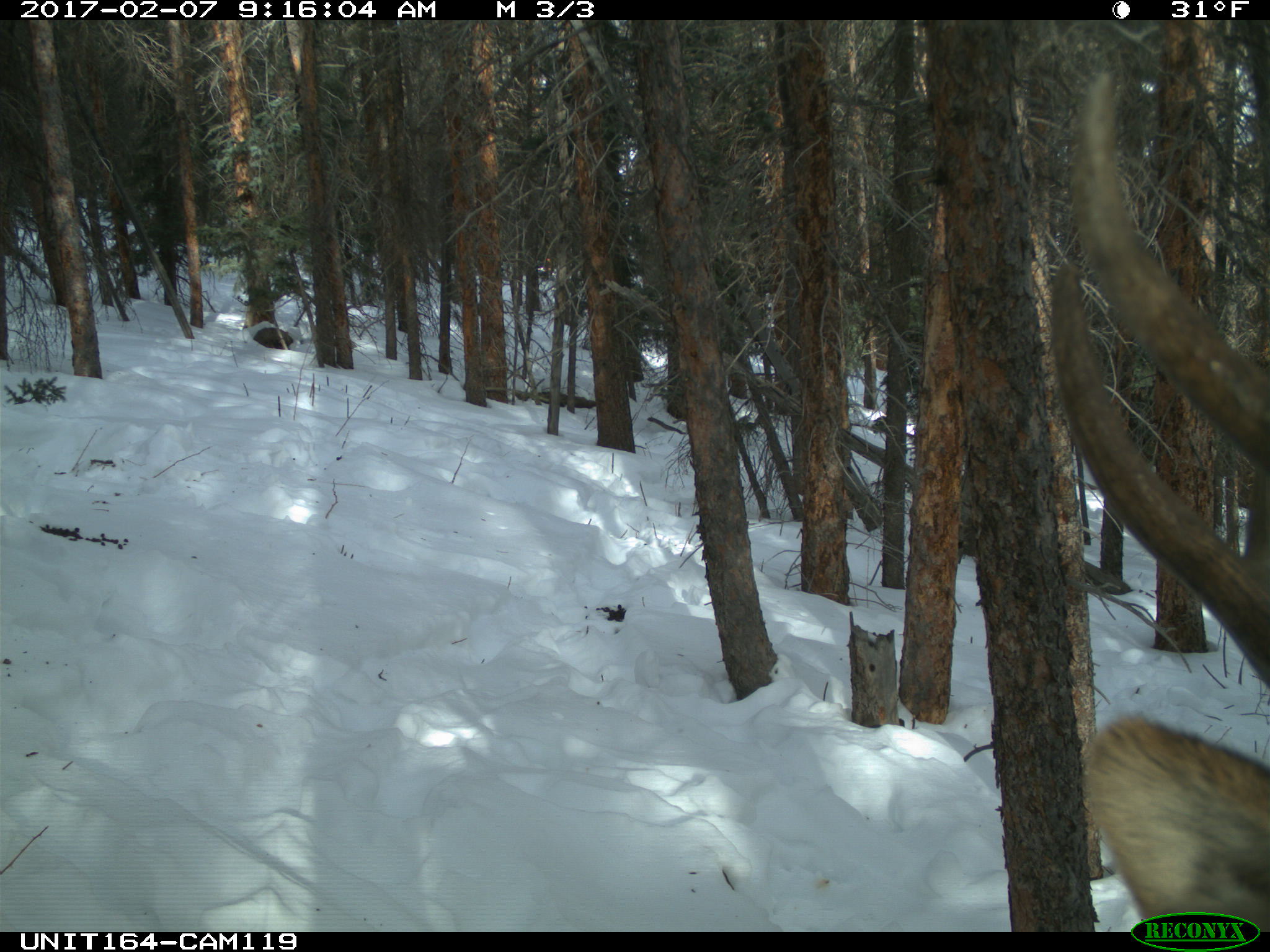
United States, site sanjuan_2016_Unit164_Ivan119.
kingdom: Animalia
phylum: Chordata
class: Mammalia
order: Artiodactyla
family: Cervidae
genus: Cervus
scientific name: Cervus elaphus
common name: red deer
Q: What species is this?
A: Cervus elaphus (red deer).